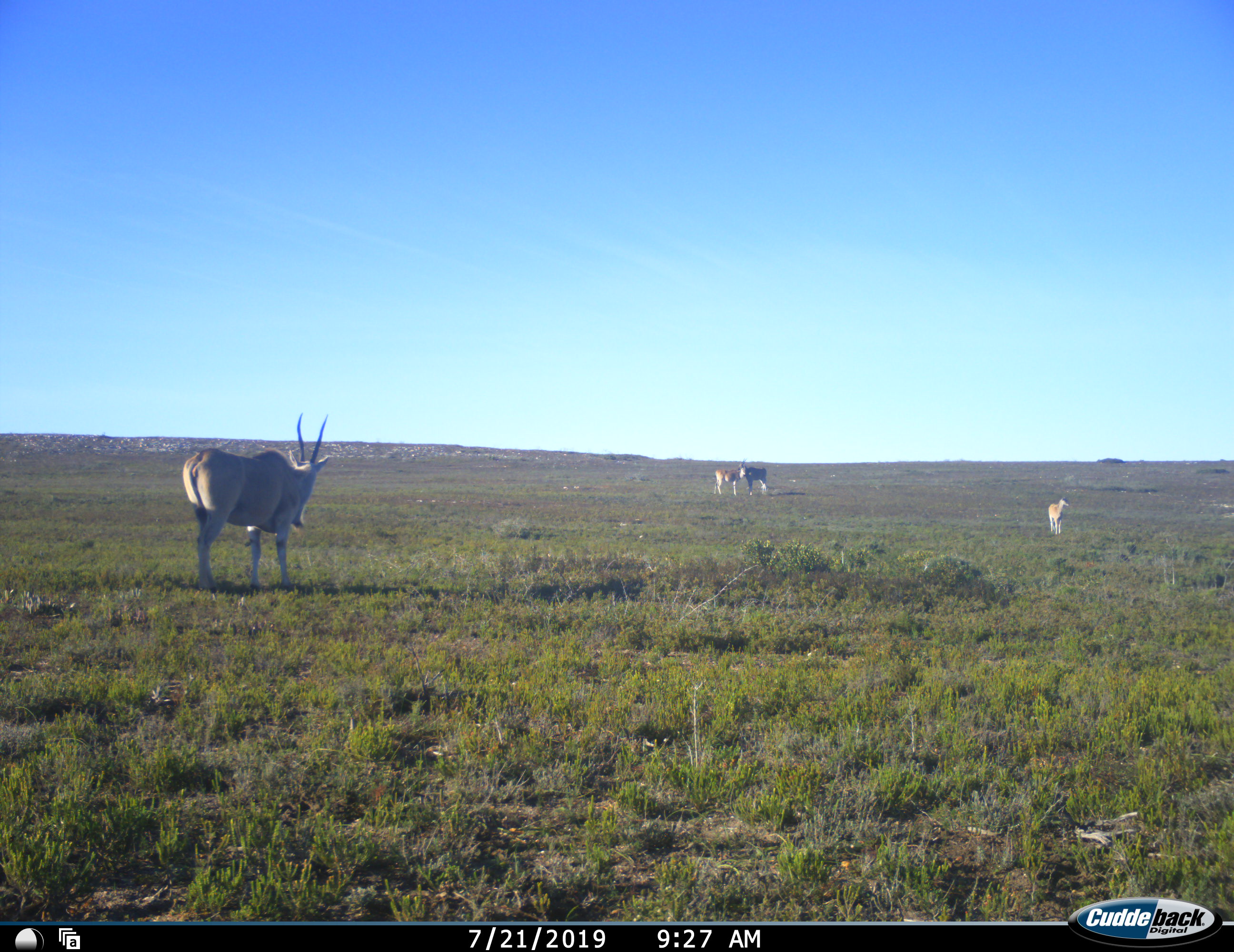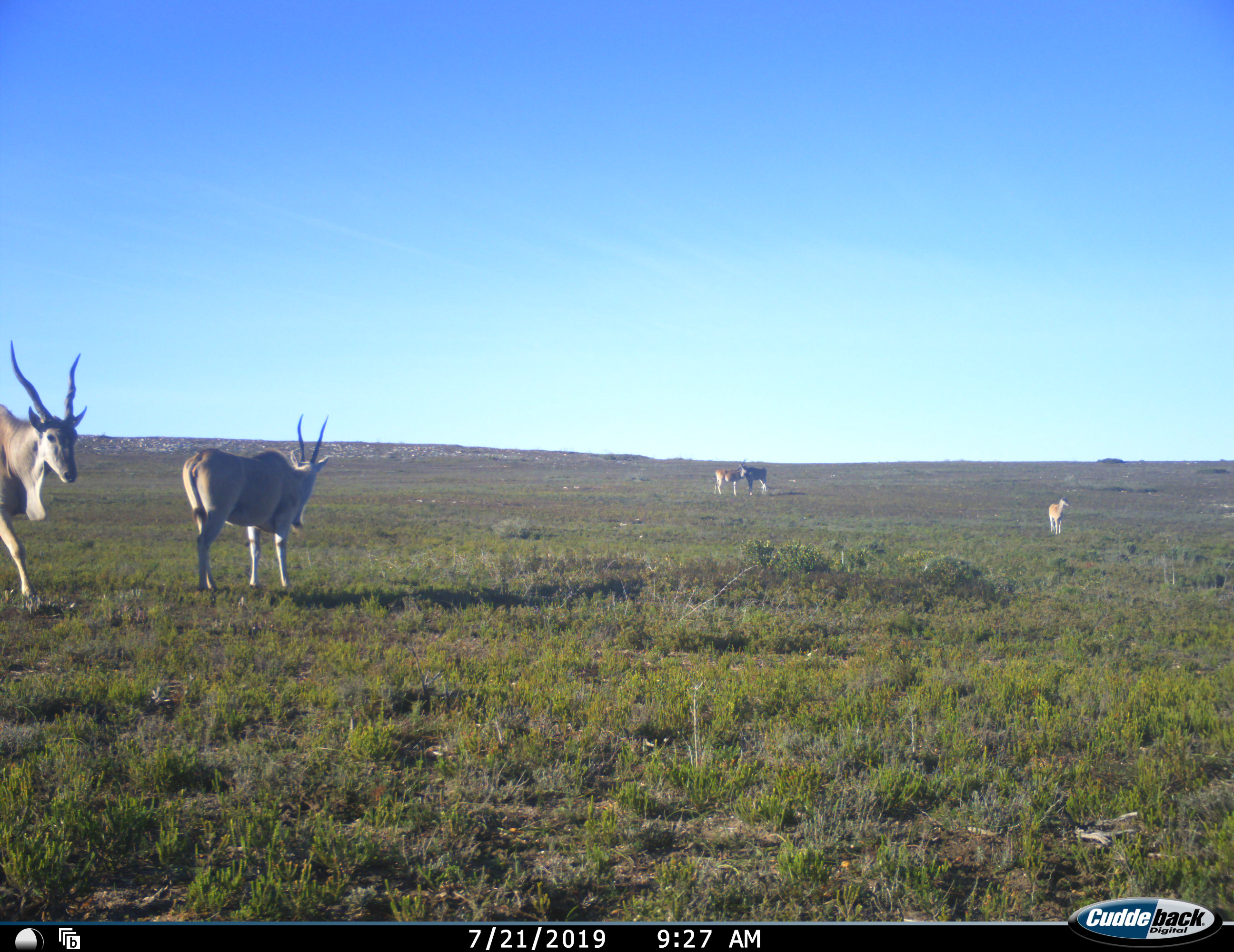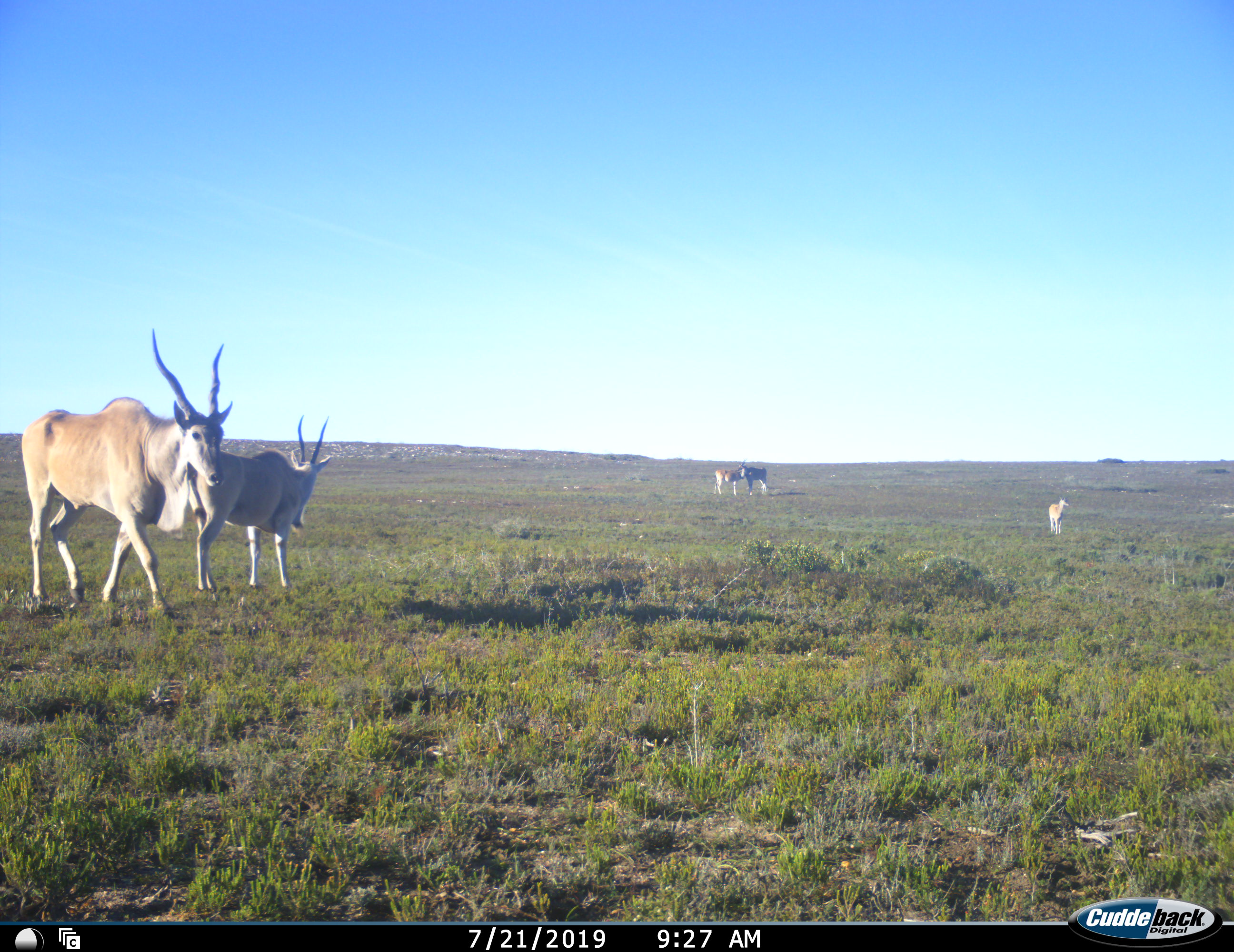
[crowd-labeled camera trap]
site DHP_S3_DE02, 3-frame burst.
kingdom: Animalia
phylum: Chordata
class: Mammalia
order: Artiodactyla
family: Bovidae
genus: Tragelaphus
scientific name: Tragelaphus oryx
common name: eland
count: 4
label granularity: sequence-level